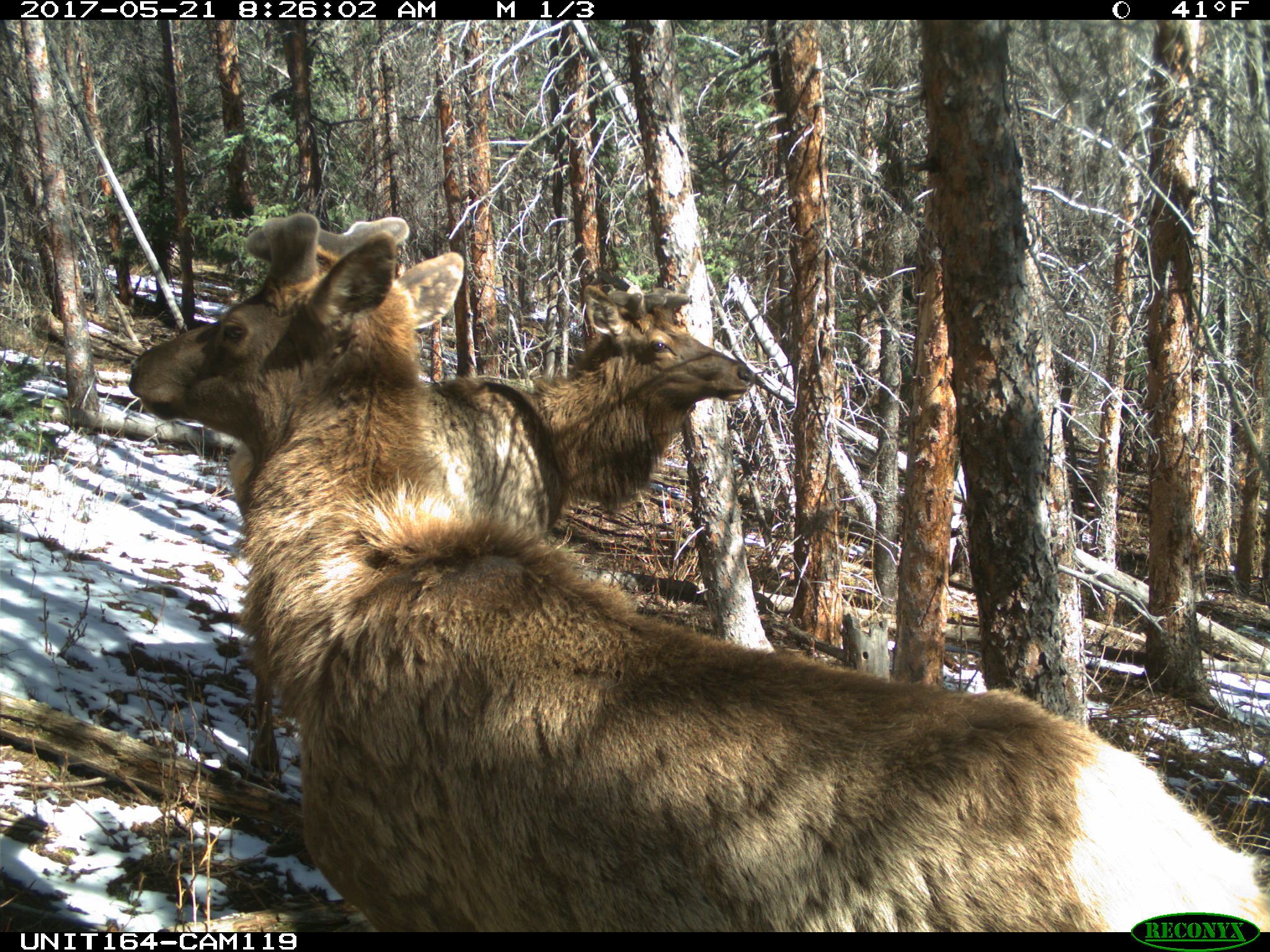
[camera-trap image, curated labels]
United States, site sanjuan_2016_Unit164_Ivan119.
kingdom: Animalia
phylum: Chordata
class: Mammalia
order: Artiodactyla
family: Cervidae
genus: Cervus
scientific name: Cervus elaphus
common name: red deer